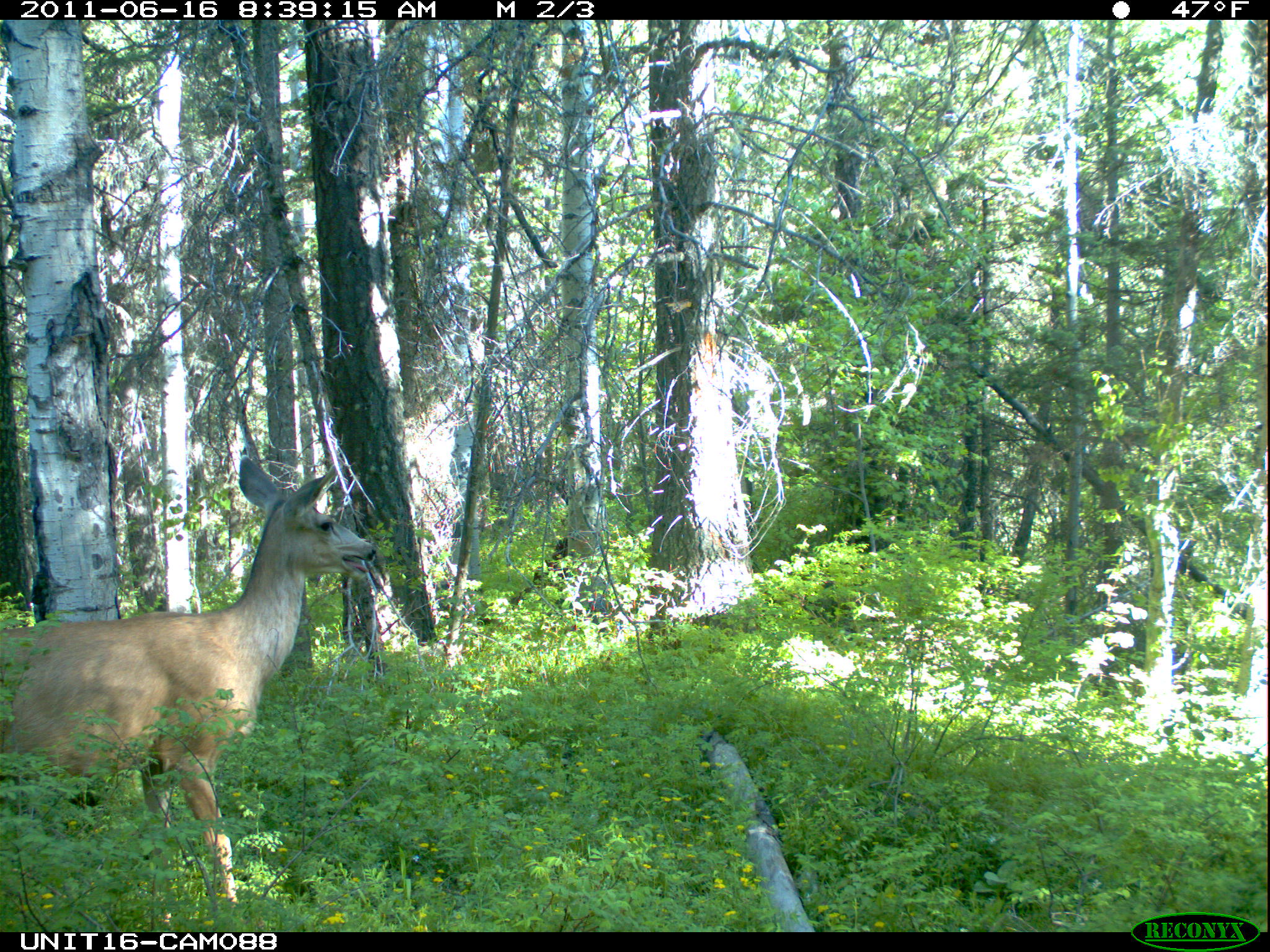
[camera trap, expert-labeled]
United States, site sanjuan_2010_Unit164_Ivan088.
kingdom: Animalia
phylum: Chordata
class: Mammalia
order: Artiodactyla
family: Cervidae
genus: Odocoileus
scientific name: Odocoileus hemionus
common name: mule deer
Odocoileus hemionus (mule deer).